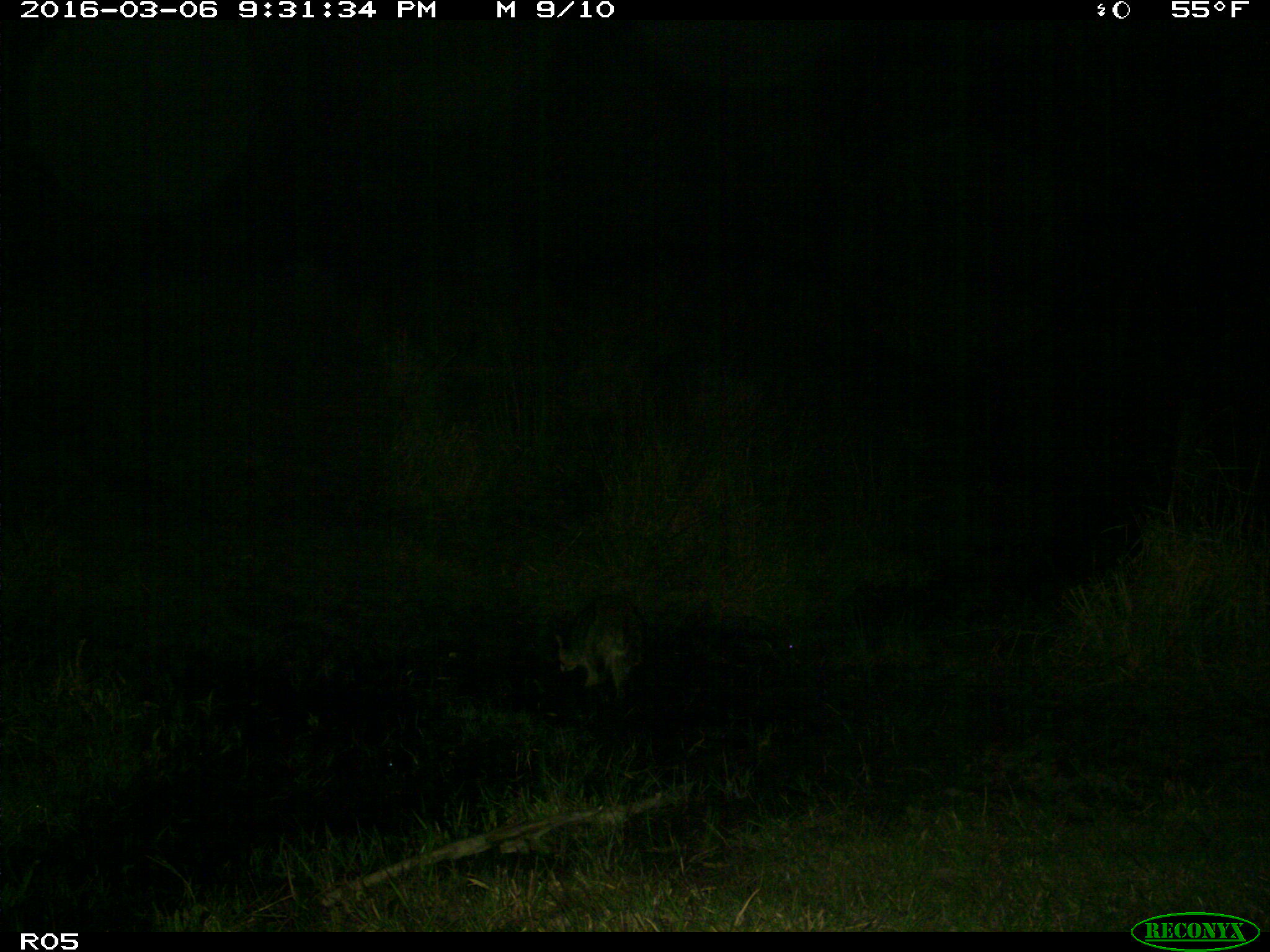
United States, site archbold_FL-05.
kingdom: Animalia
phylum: Chordata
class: Mammalia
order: Carnivora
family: Procyonidae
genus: Procyon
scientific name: Procyon lotor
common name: common raccoon